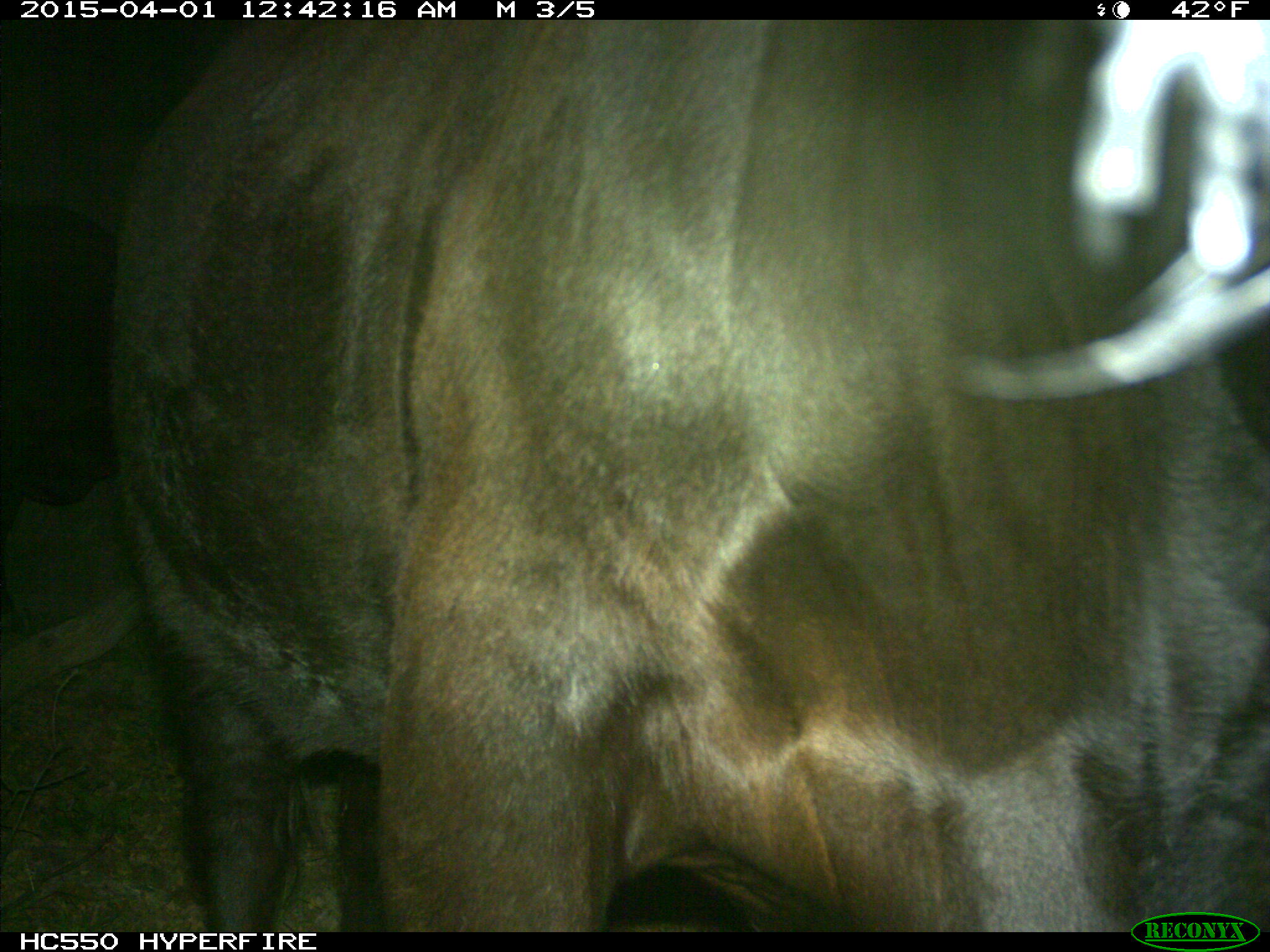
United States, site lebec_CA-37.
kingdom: Animalia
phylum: Chordata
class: Mammalia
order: Artiodactyla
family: Bovidae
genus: Bos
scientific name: Bos taurus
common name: domestic cow